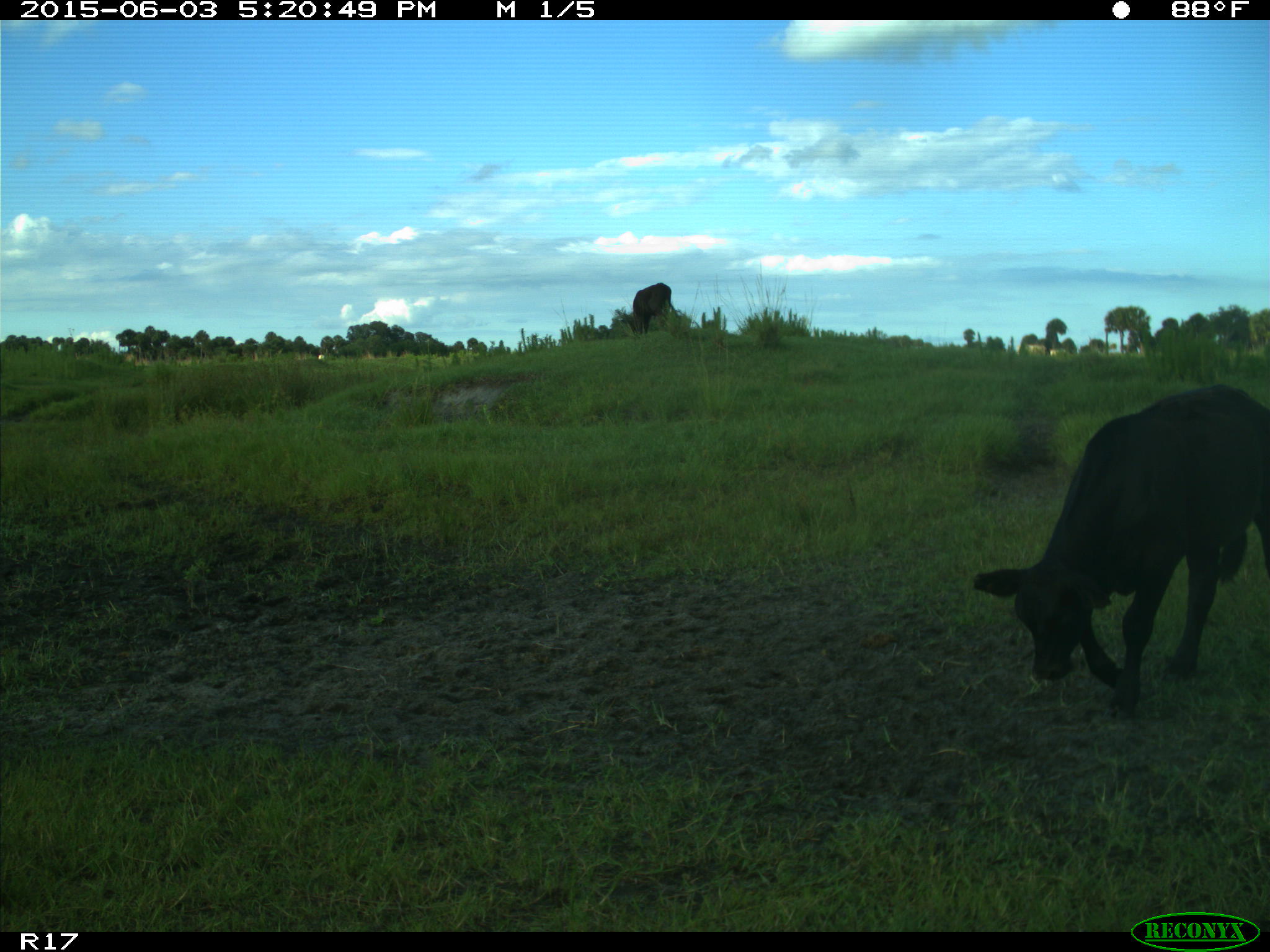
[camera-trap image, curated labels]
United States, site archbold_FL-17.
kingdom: Animalia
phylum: Chordata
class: Mammalia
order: Artiodactyla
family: Bovidae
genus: Bos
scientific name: Bos taurus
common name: domestic cow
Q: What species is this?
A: Bos taurus (domestic cow).